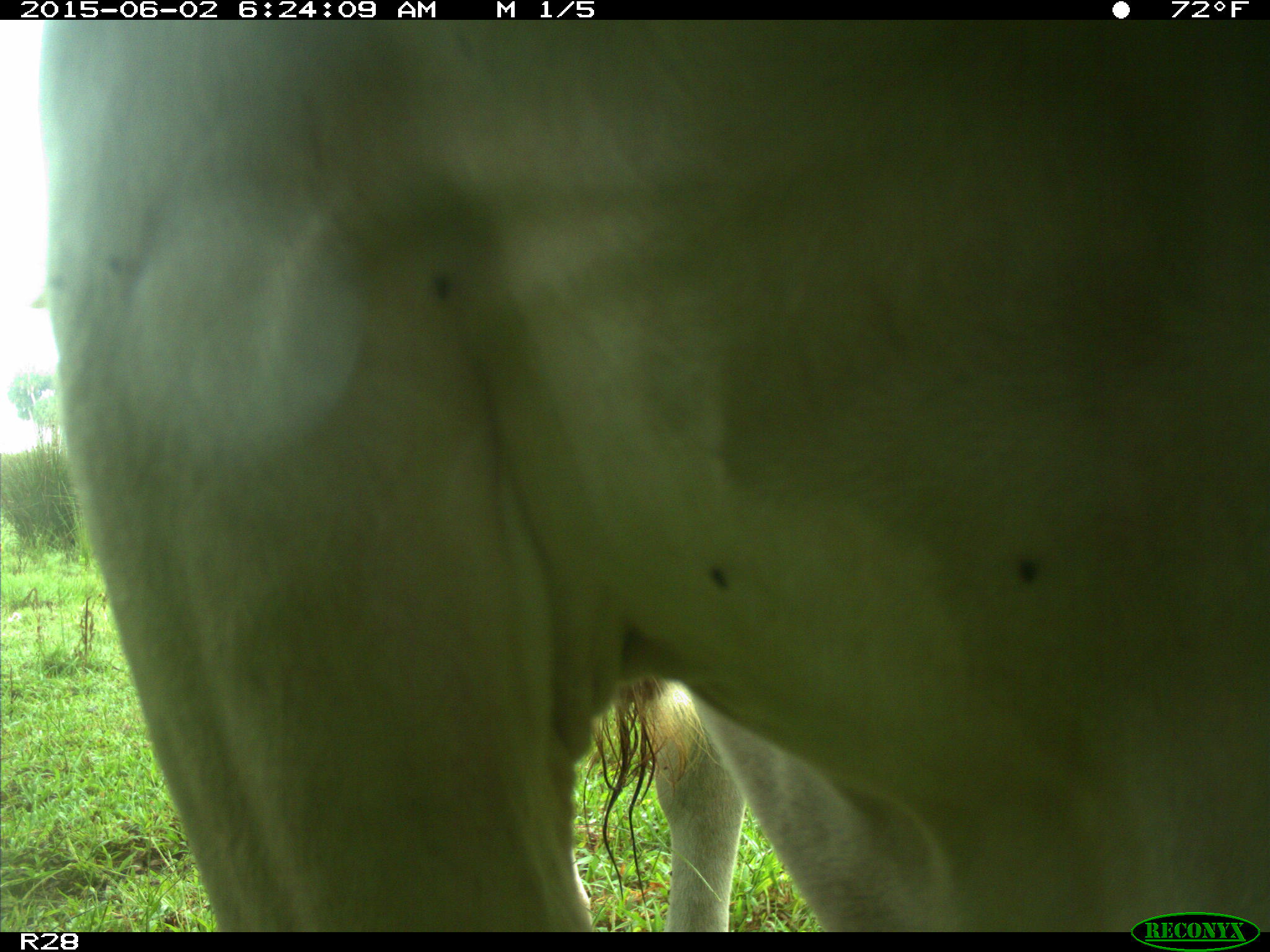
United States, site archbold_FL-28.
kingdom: Animalia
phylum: Chordata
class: Mammalia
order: Artiodactyla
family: Bovidae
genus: Bos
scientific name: Bos taurus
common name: domestic cow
Bos taurus (domestic cow).